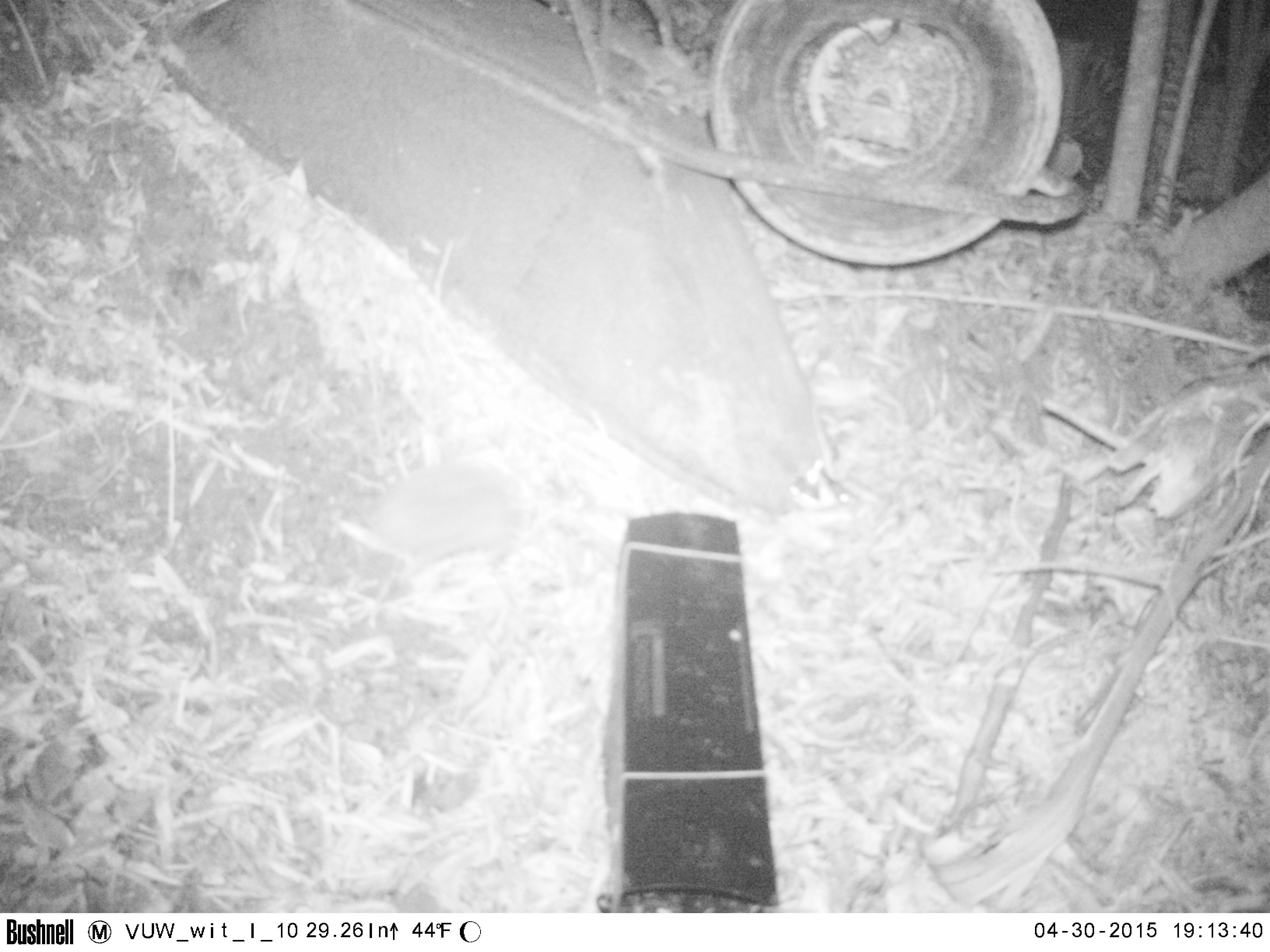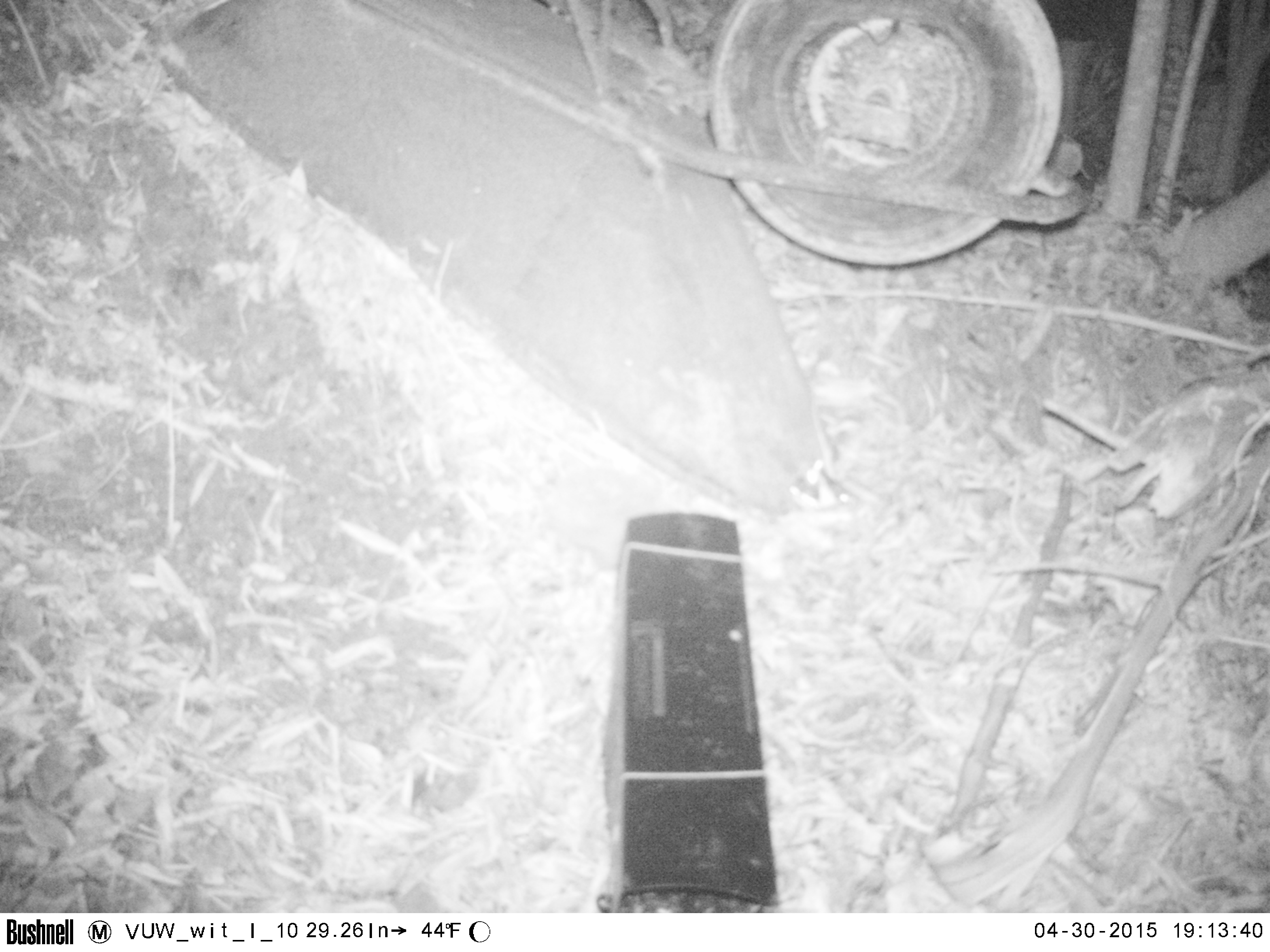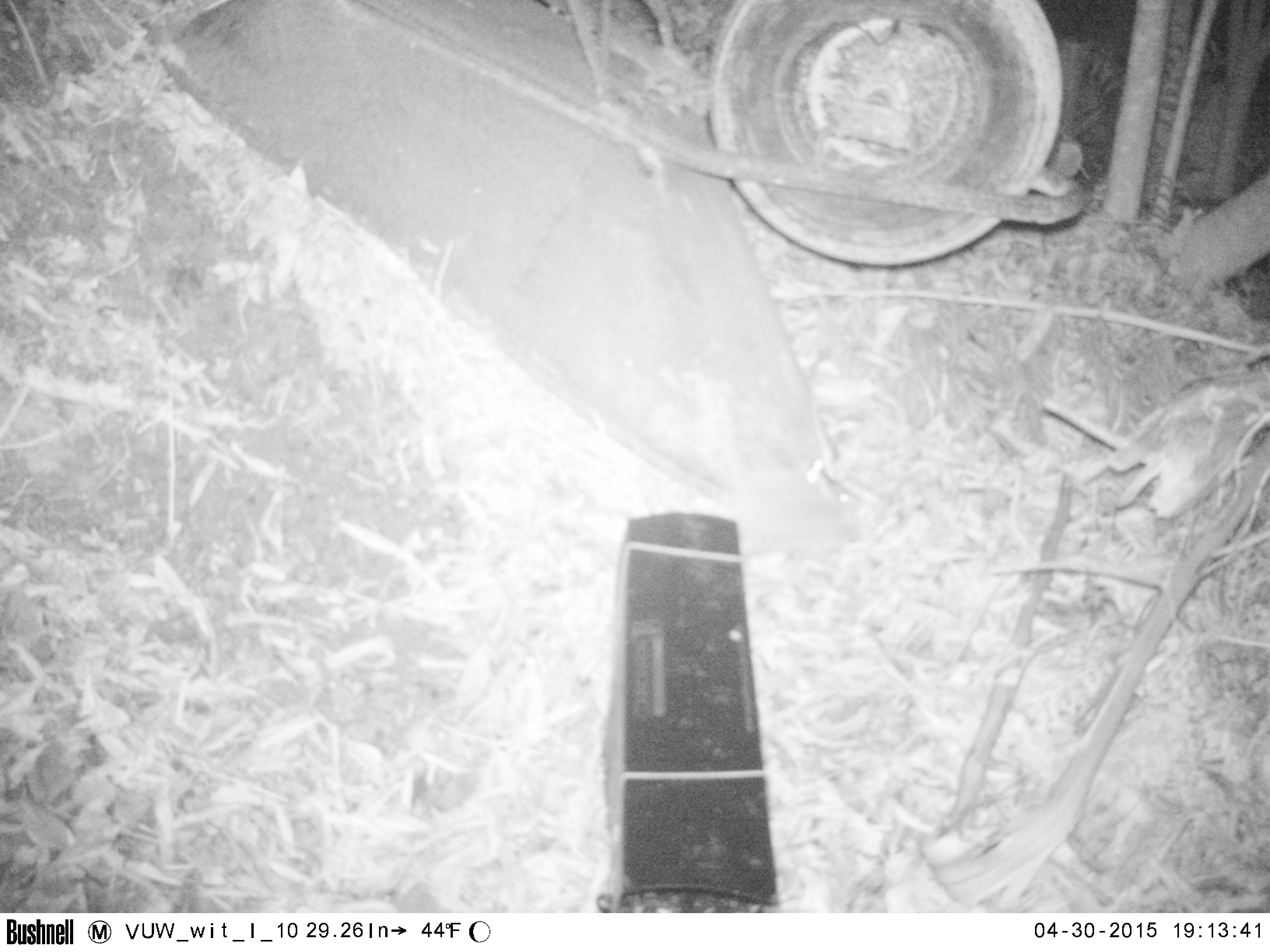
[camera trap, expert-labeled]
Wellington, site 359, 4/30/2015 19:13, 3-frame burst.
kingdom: Animalia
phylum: Chordata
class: Mammalia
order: Eulipotyphla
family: Erinaceidae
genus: Erinaceus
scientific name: Erinaceus europaeus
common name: hedgehog